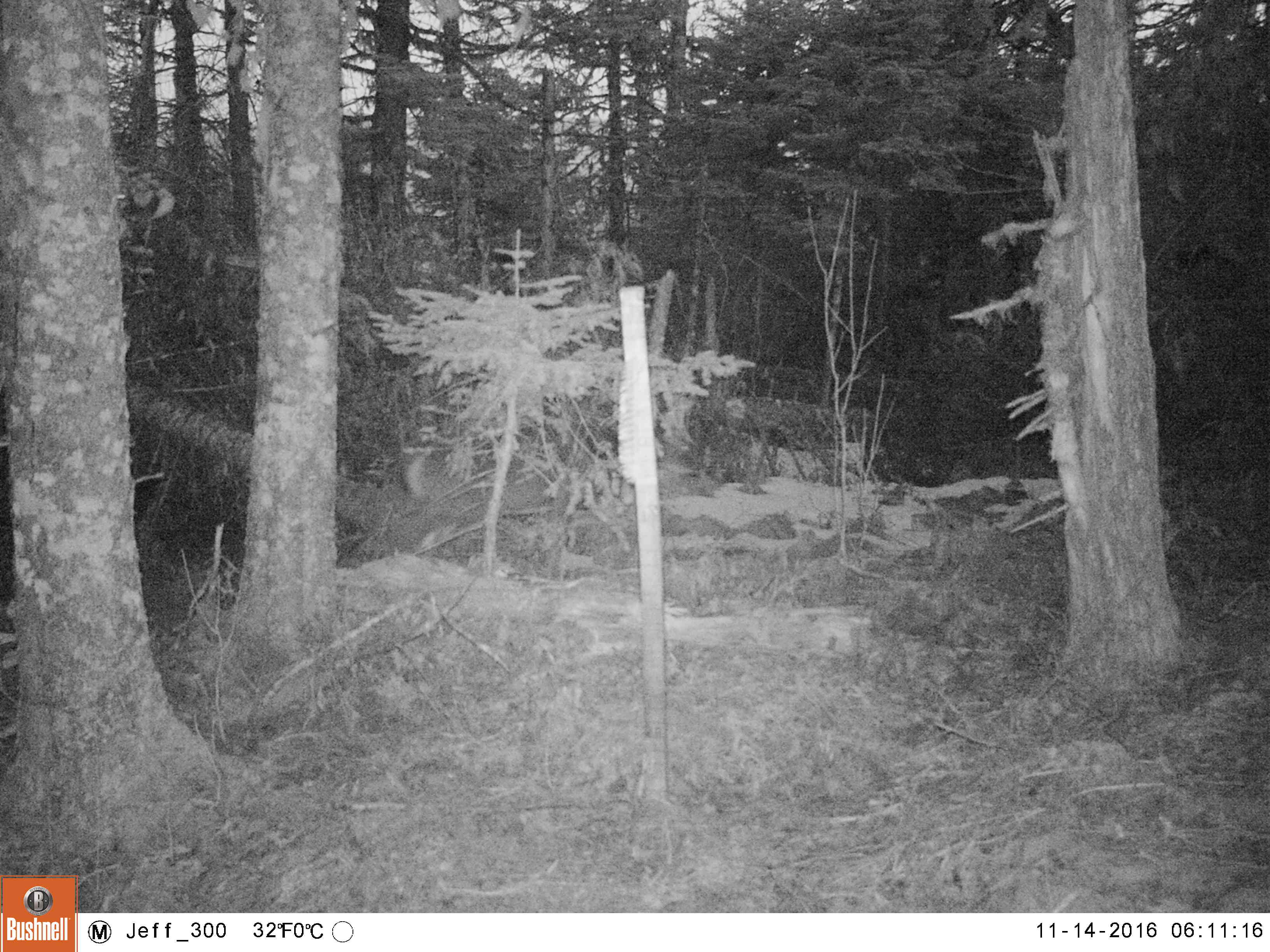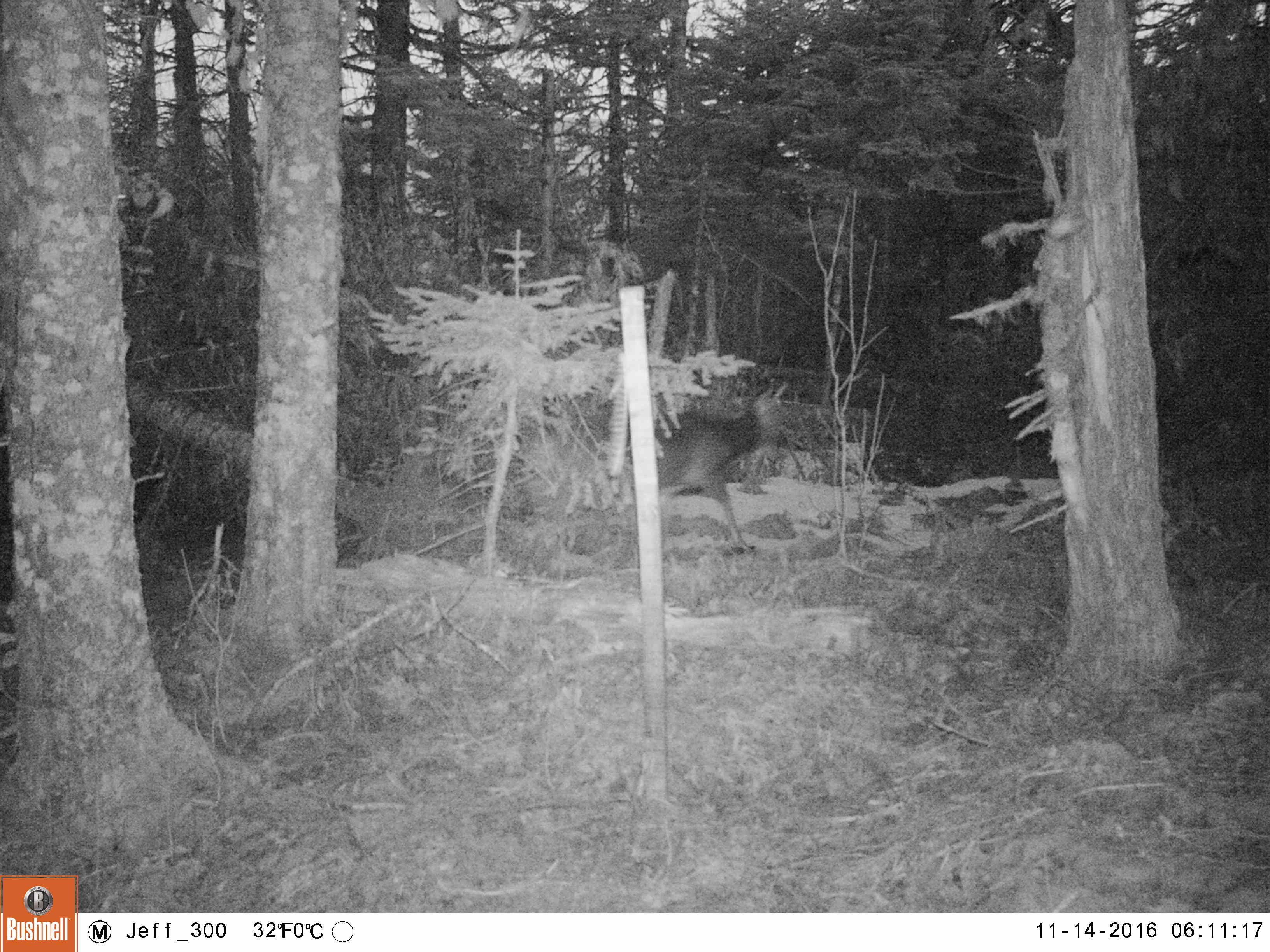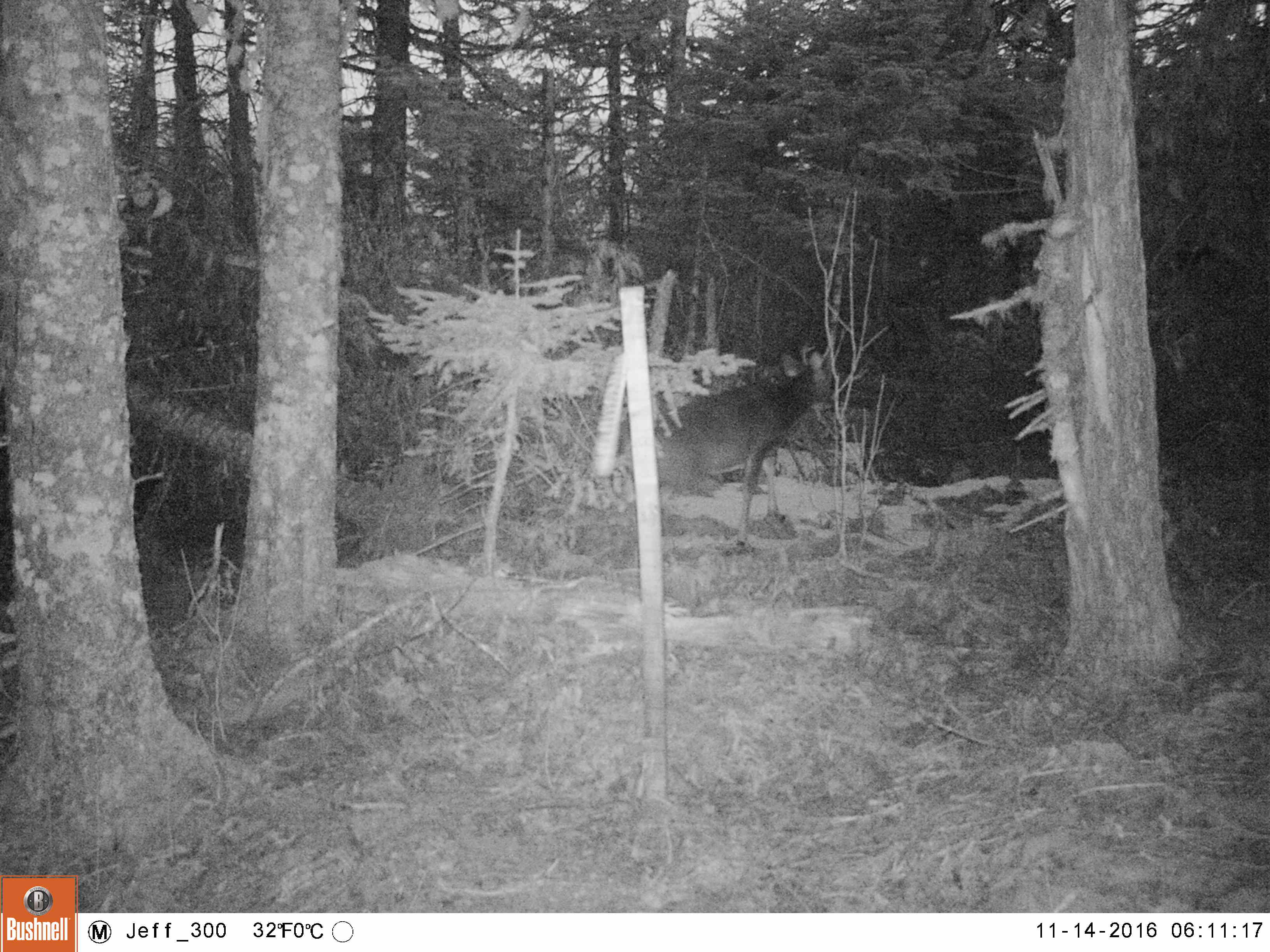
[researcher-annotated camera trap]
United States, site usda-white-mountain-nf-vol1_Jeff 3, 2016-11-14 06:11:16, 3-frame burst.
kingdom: Animalia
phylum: Chordata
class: Mammalia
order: Artiodactyla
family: Cervidae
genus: Odocoileus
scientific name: Odocoileus virginianus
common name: white-tailed deer